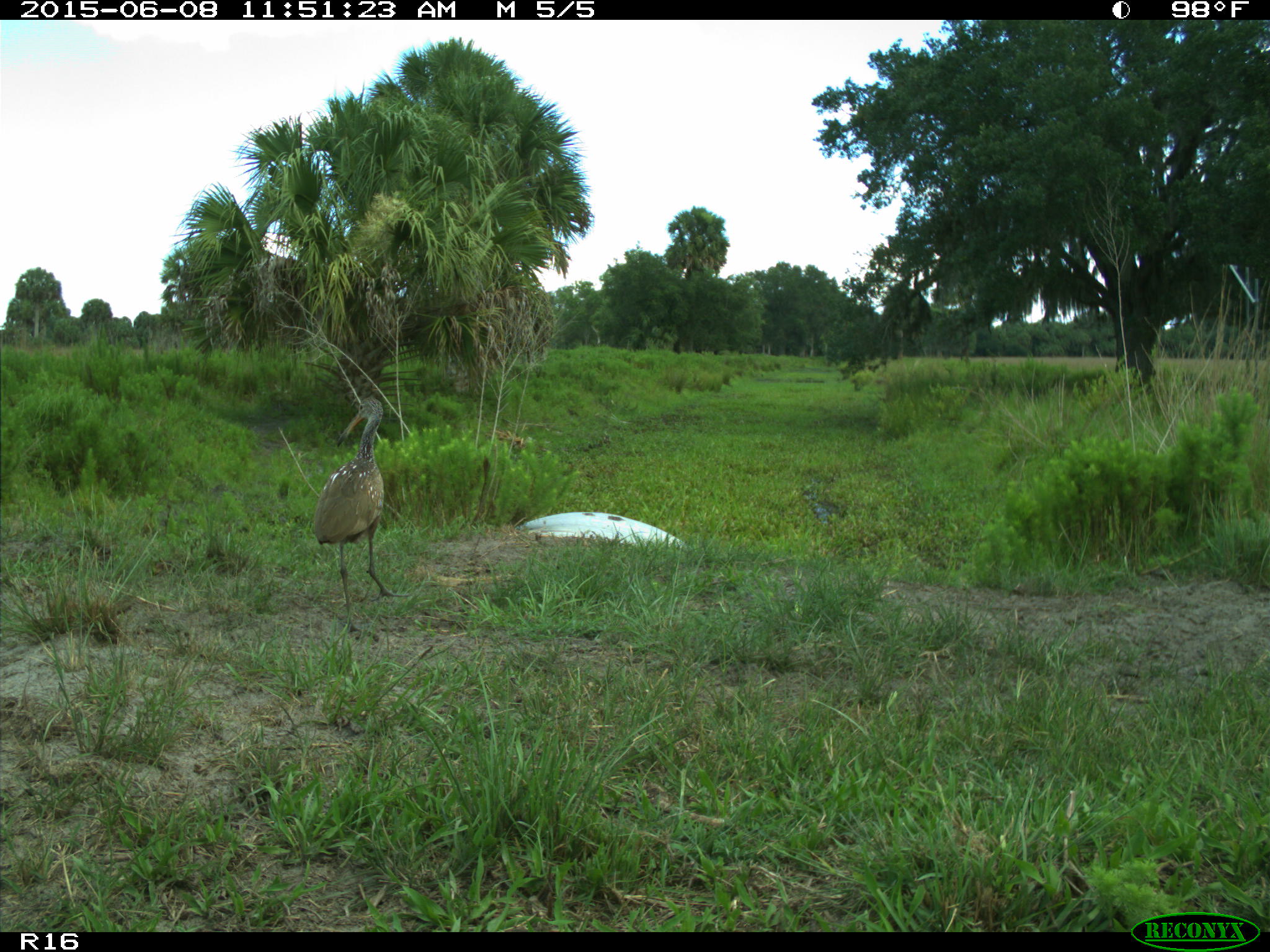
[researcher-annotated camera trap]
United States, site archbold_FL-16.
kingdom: Animalia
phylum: Chordata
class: Aves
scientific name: Aves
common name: birds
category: unidentified bird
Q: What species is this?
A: Unidentified bird (birds) (Aves).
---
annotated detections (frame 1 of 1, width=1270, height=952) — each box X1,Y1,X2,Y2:
animal: 314,396,412,633